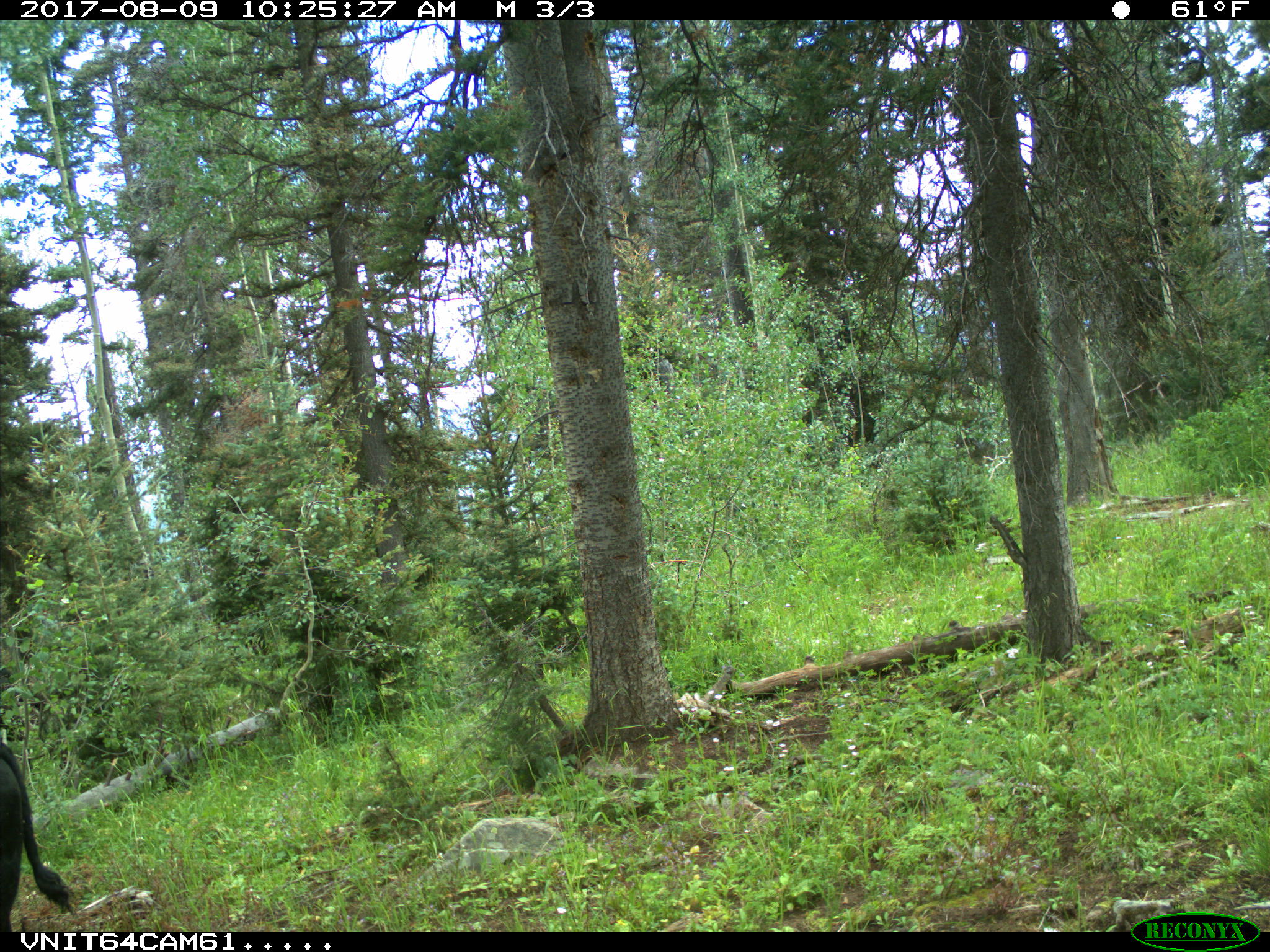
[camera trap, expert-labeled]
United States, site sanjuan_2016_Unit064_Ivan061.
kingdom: Animalia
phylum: Chordata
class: Mammalia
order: Artiodactyla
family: Bovidae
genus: Bos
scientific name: Bos taurus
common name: domestic cow